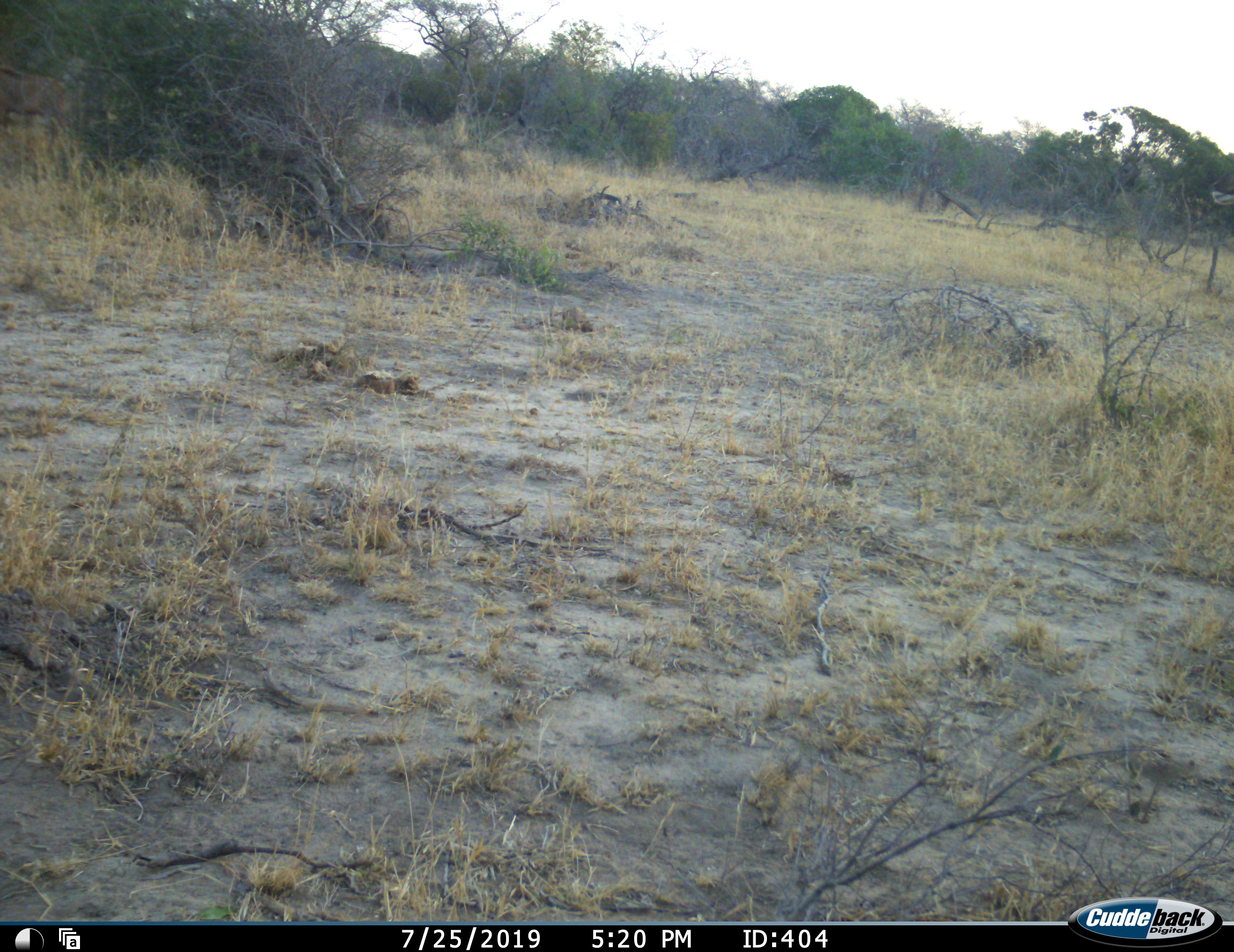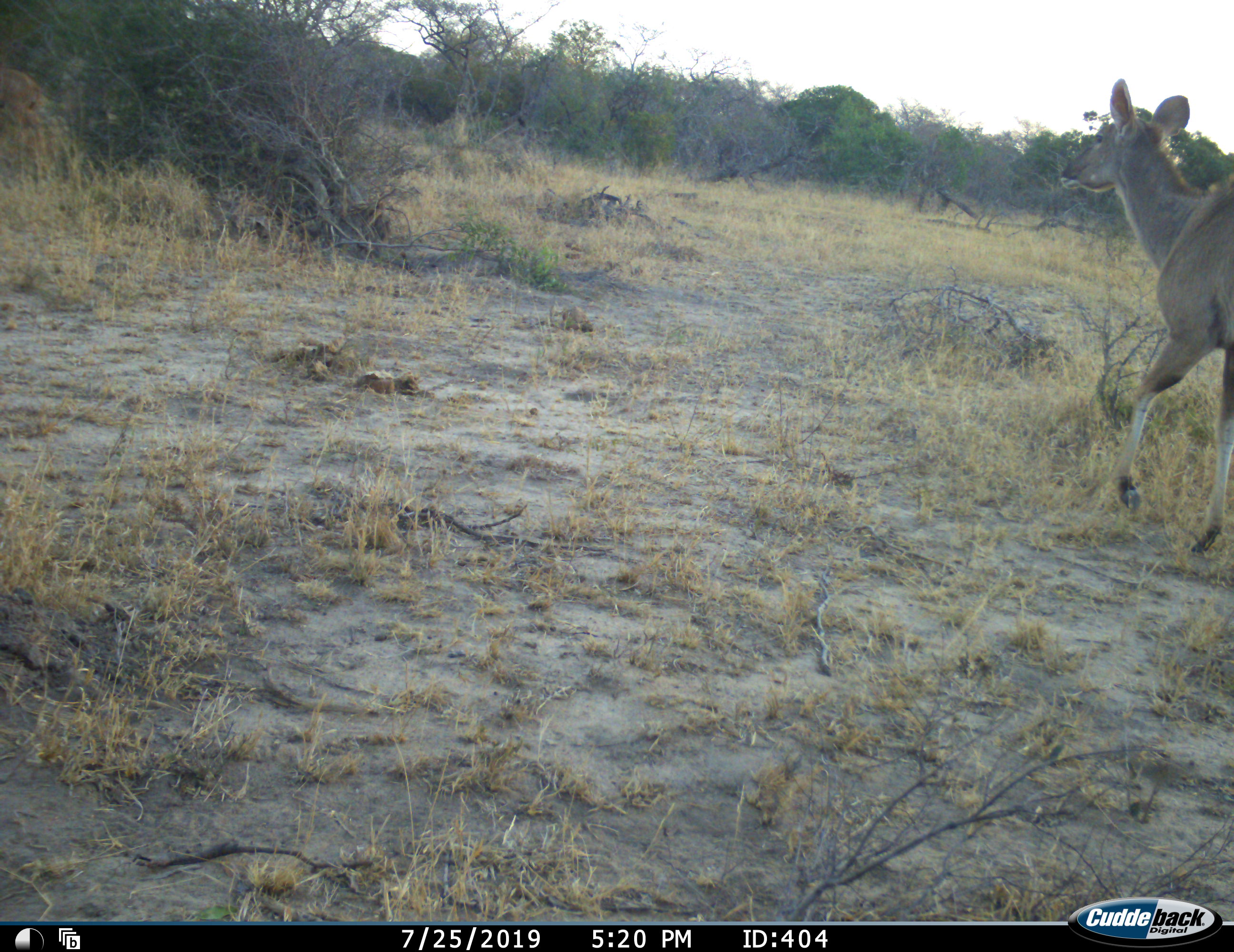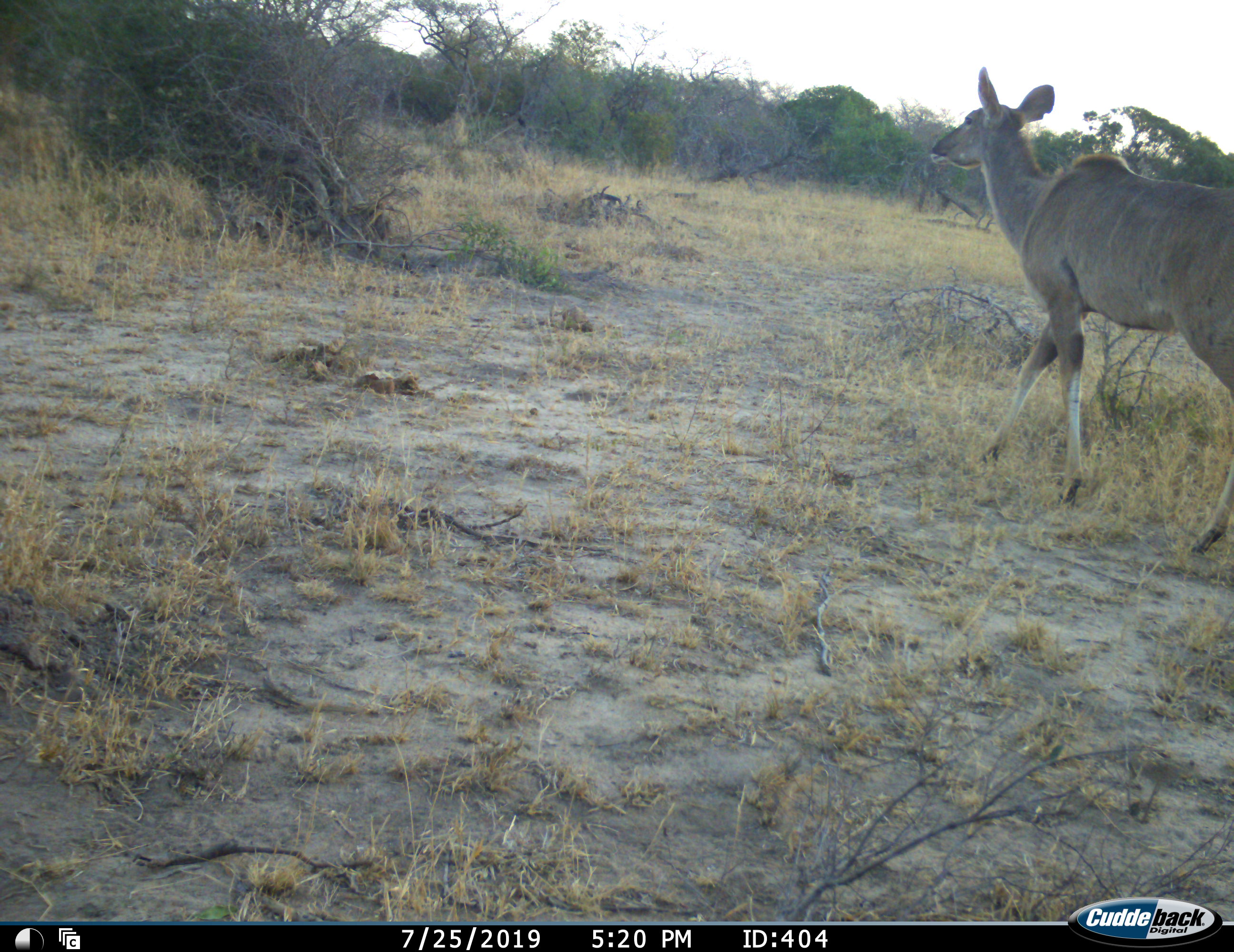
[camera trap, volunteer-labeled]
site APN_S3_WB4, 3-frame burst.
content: unidentified animal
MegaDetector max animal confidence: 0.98